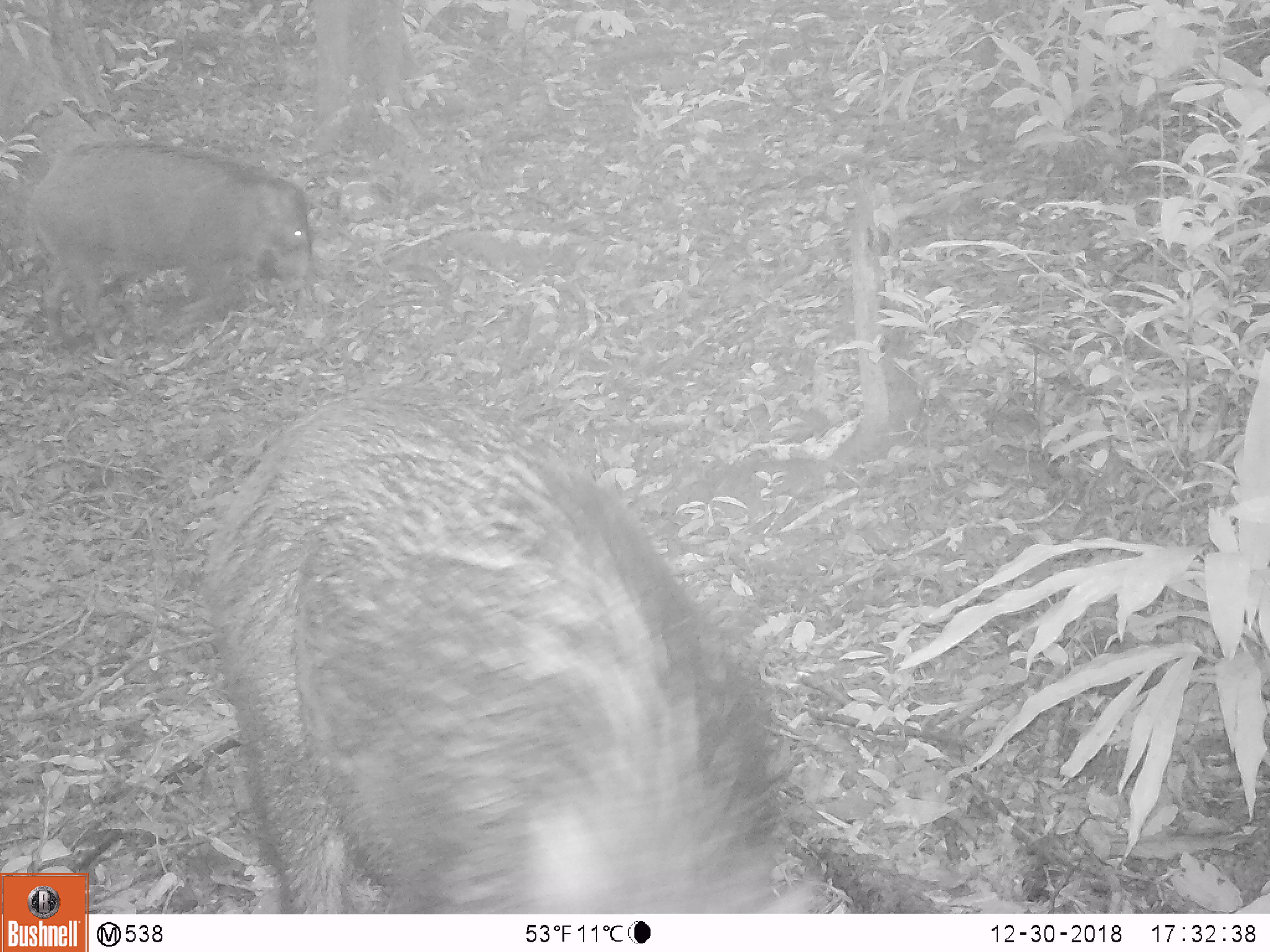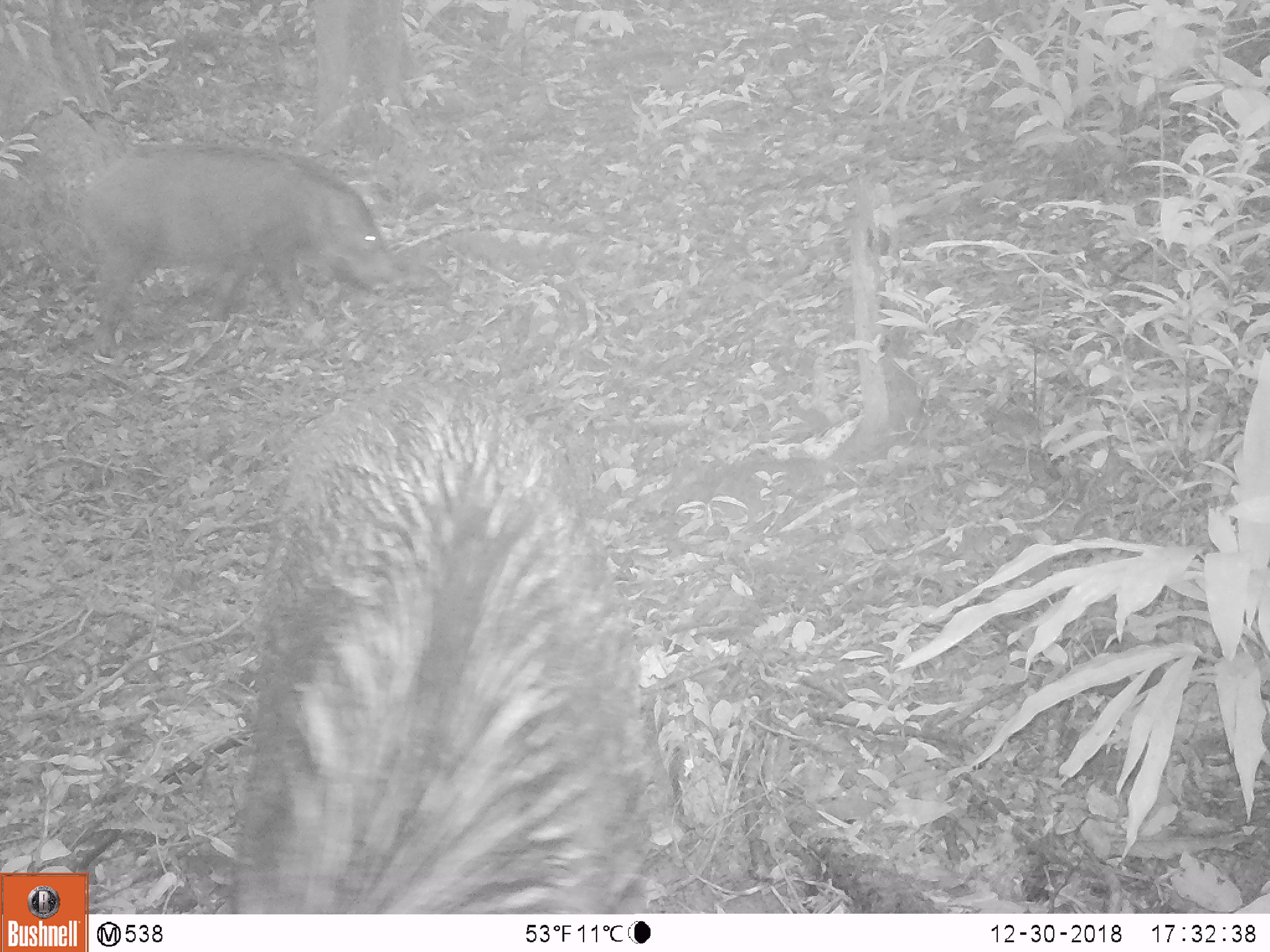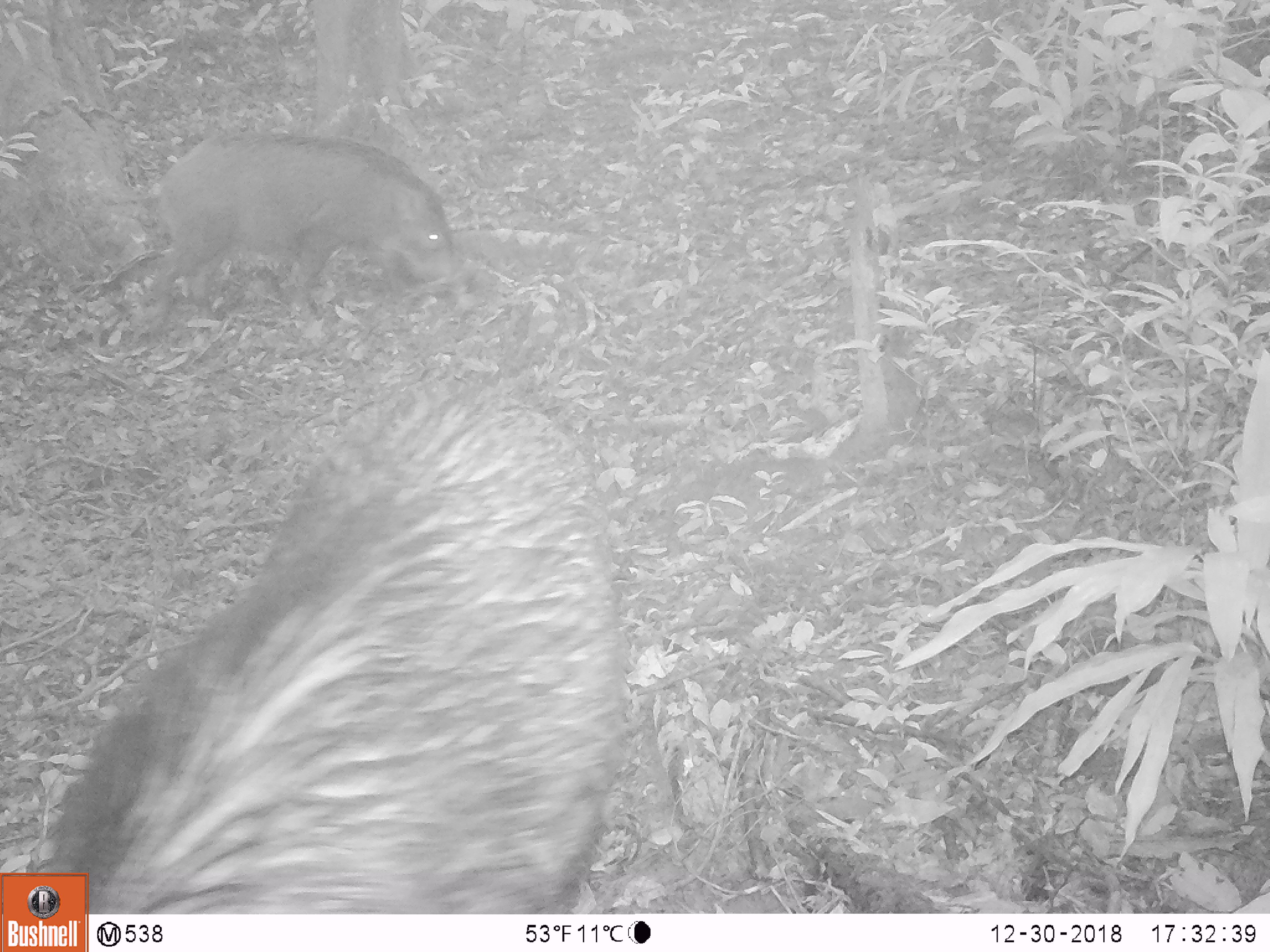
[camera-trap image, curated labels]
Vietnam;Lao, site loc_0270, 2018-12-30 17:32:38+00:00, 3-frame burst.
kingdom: Animalia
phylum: Chordata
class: Mammalia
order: Artiodactyla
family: Suidae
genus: Sus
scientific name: Sus scrofa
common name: eurasian wild pig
Eurasian wild pig (Sus scrofa). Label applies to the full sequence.